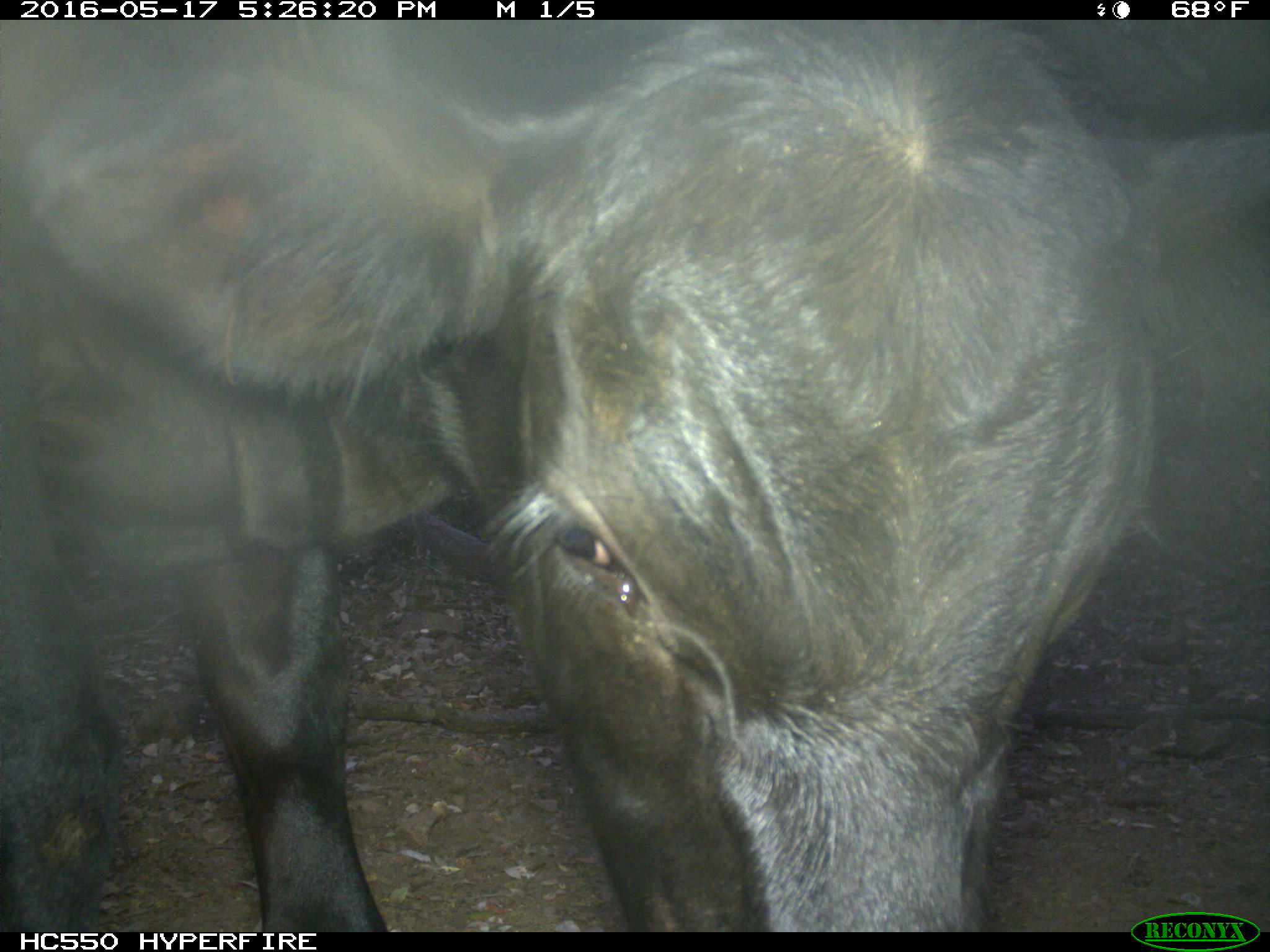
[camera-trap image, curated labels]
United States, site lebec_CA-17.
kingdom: Animalia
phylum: Chordata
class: Mammalia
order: Artiodactyla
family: Bovidae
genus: Bos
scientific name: Bos taurus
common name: domestic cow